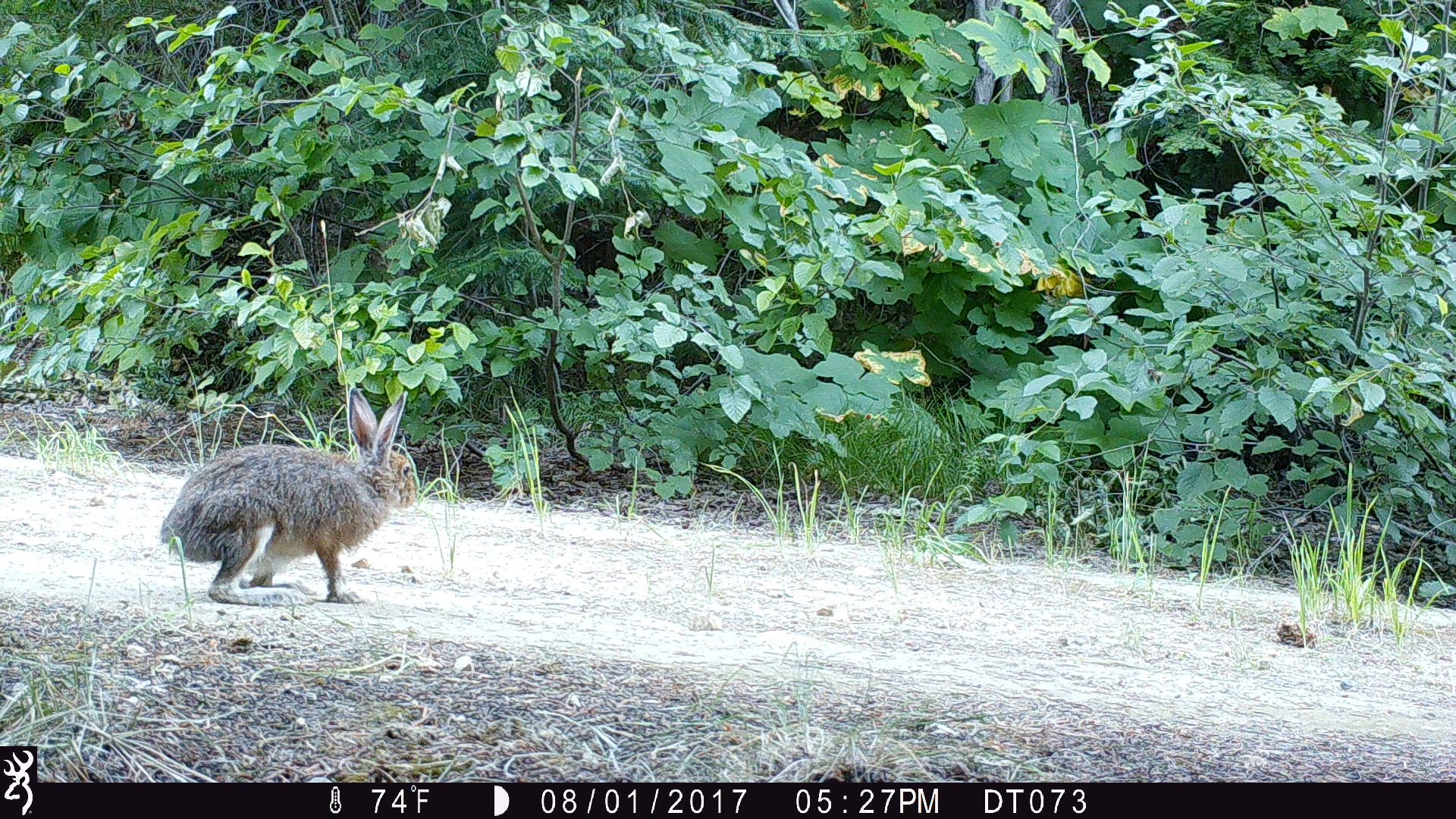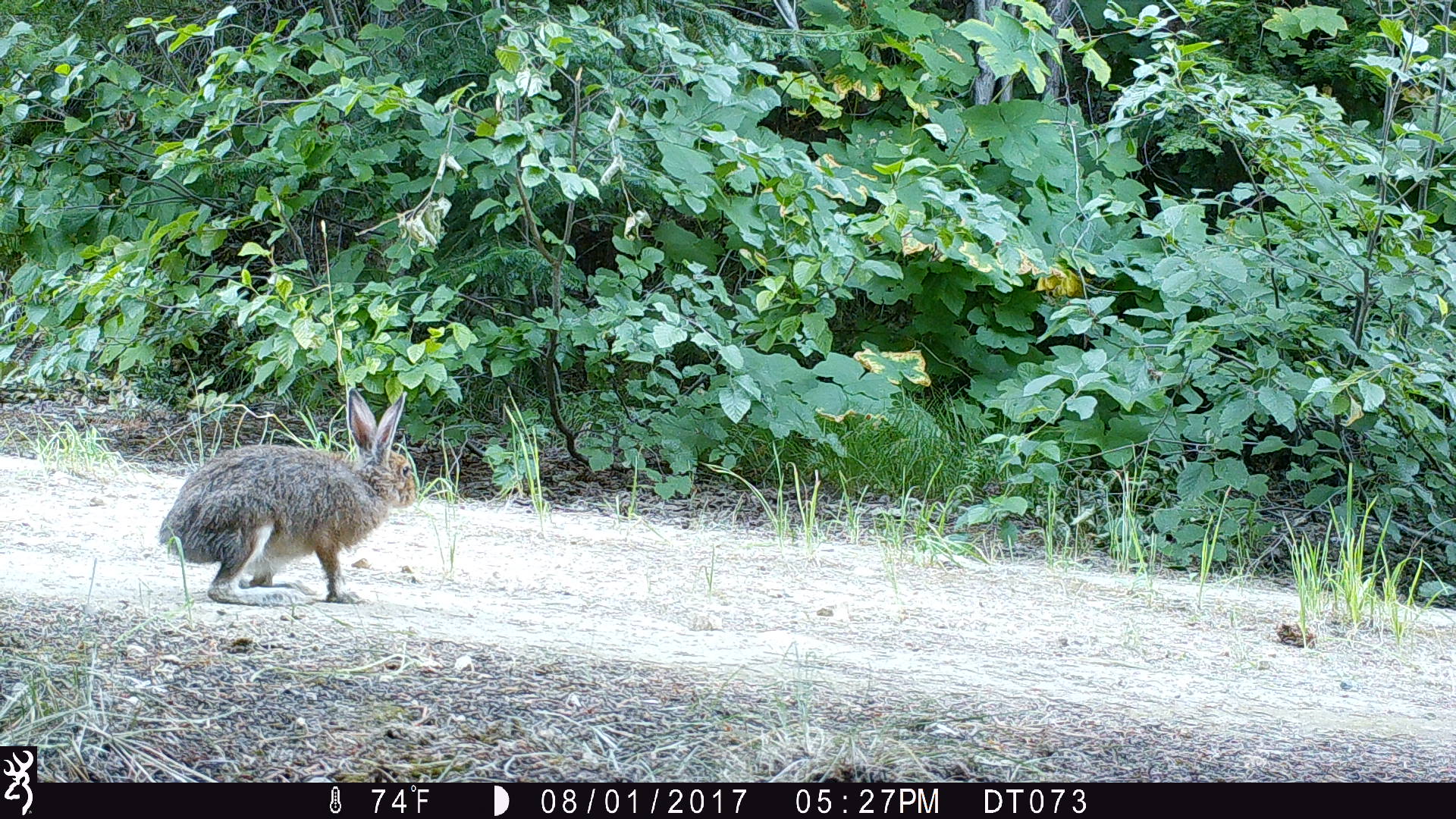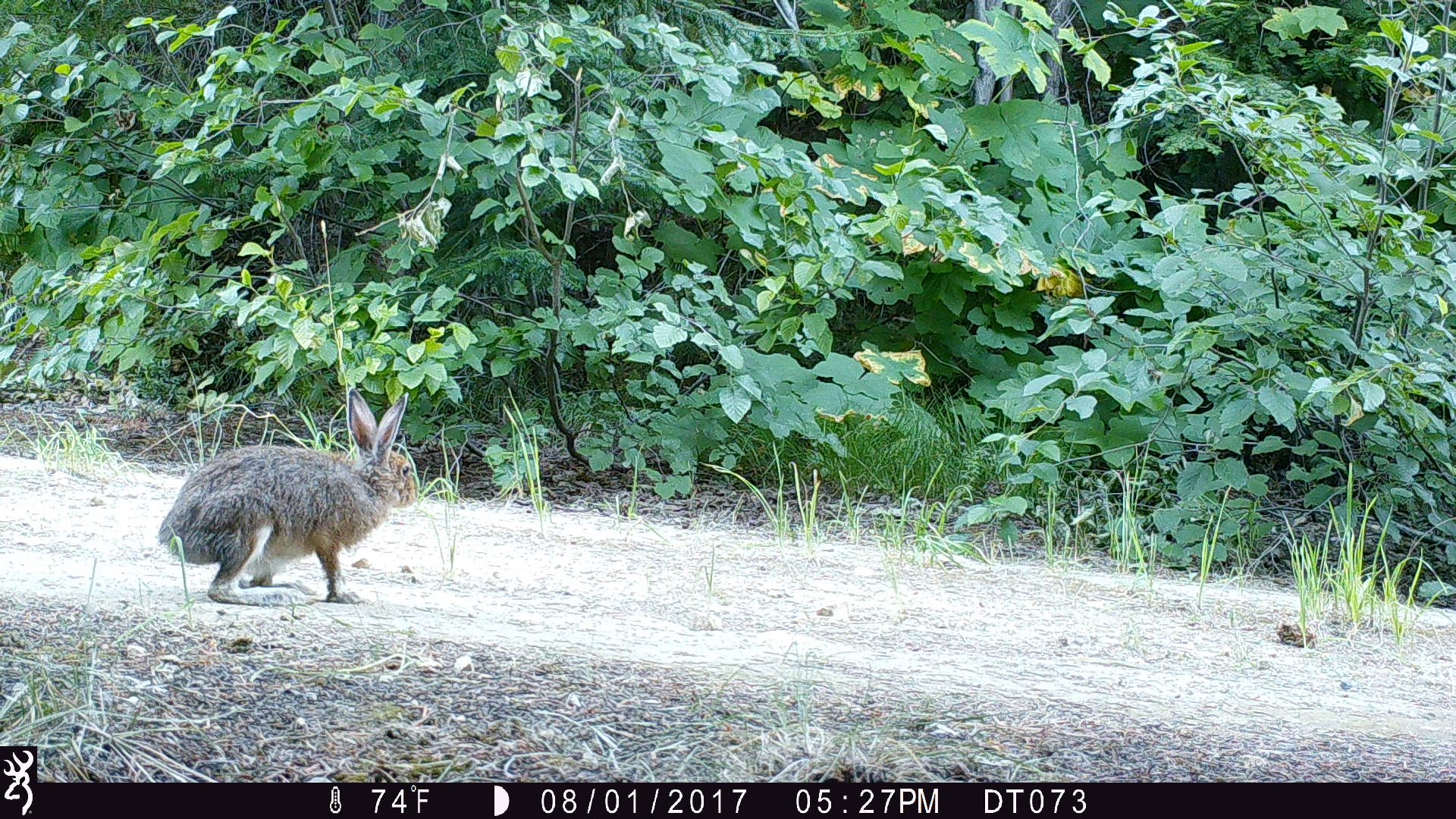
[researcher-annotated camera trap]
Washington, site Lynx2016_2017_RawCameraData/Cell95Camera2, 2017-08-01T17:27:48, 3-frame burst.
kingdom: Animalia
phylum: Chordata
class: Mammalia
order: Lagomorpha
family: Leporidae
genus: Lepus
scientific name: Lepus americanus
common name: snowshoe hare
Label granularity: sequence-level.